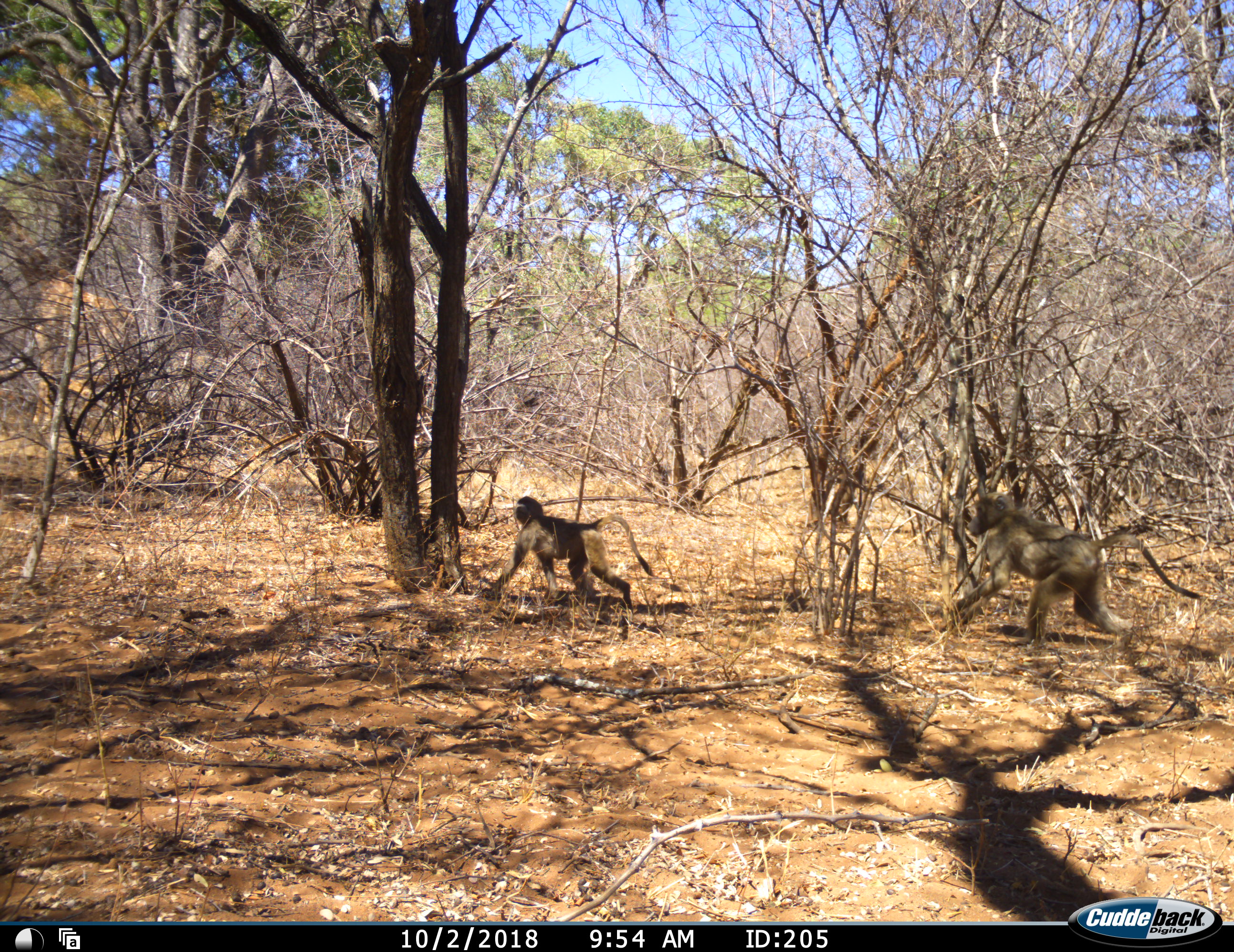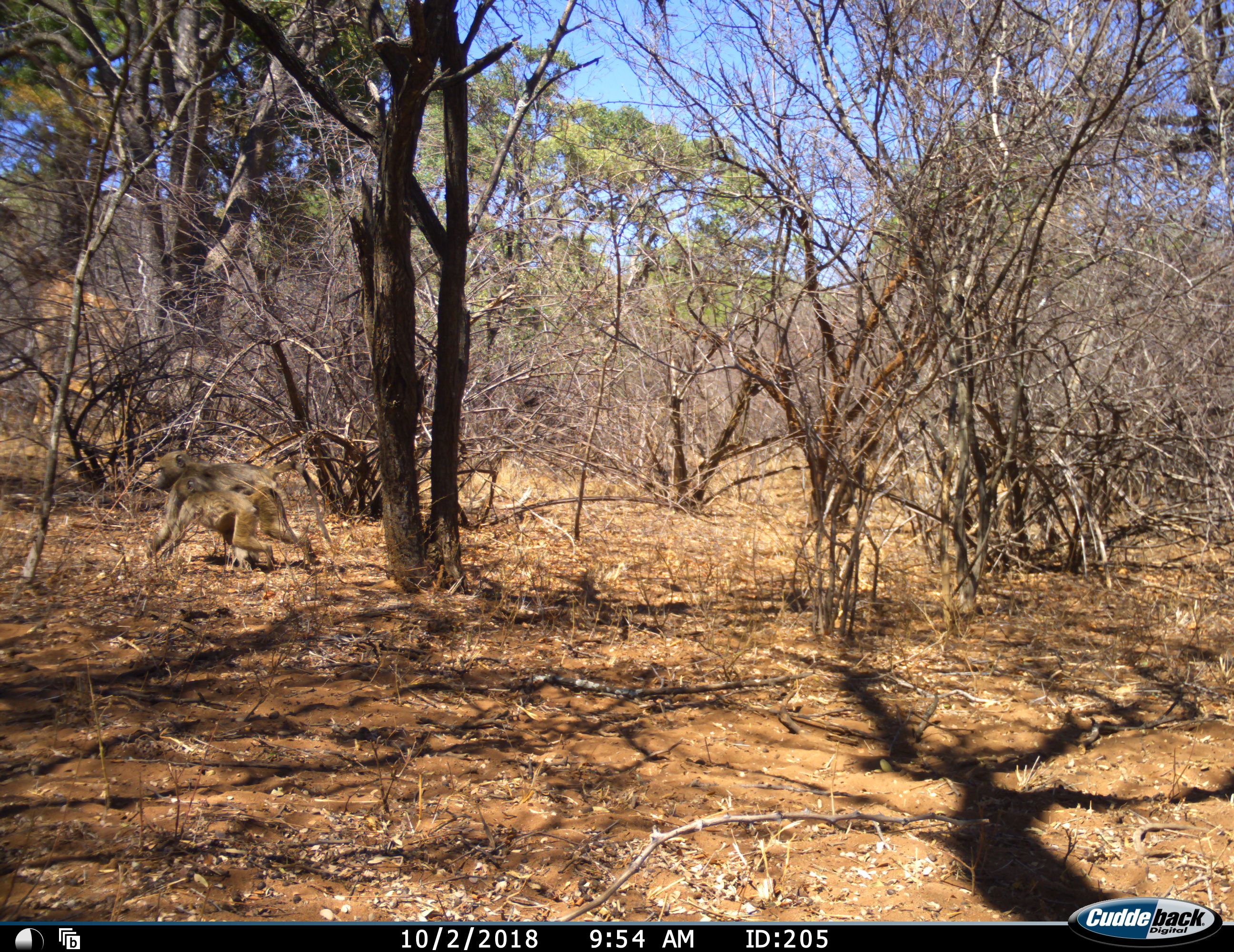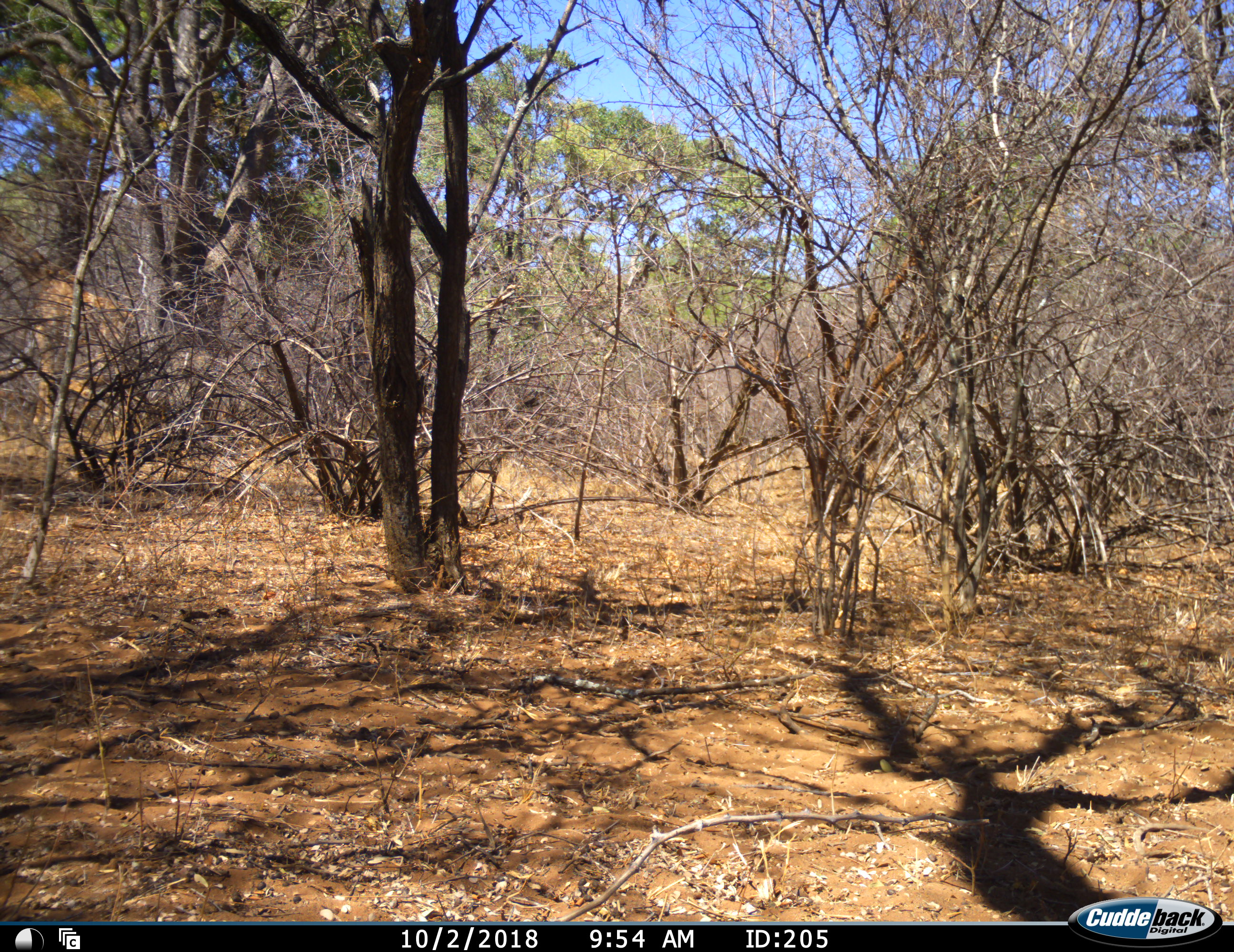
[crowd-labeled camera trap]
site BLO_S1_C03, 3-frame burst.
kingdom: Animalia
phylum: Chordata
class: Mammalia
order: Primates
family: Cercopithecidae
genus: Papio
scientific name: Papio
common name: baboon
Baboon (Papio), count 2. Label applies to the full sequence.